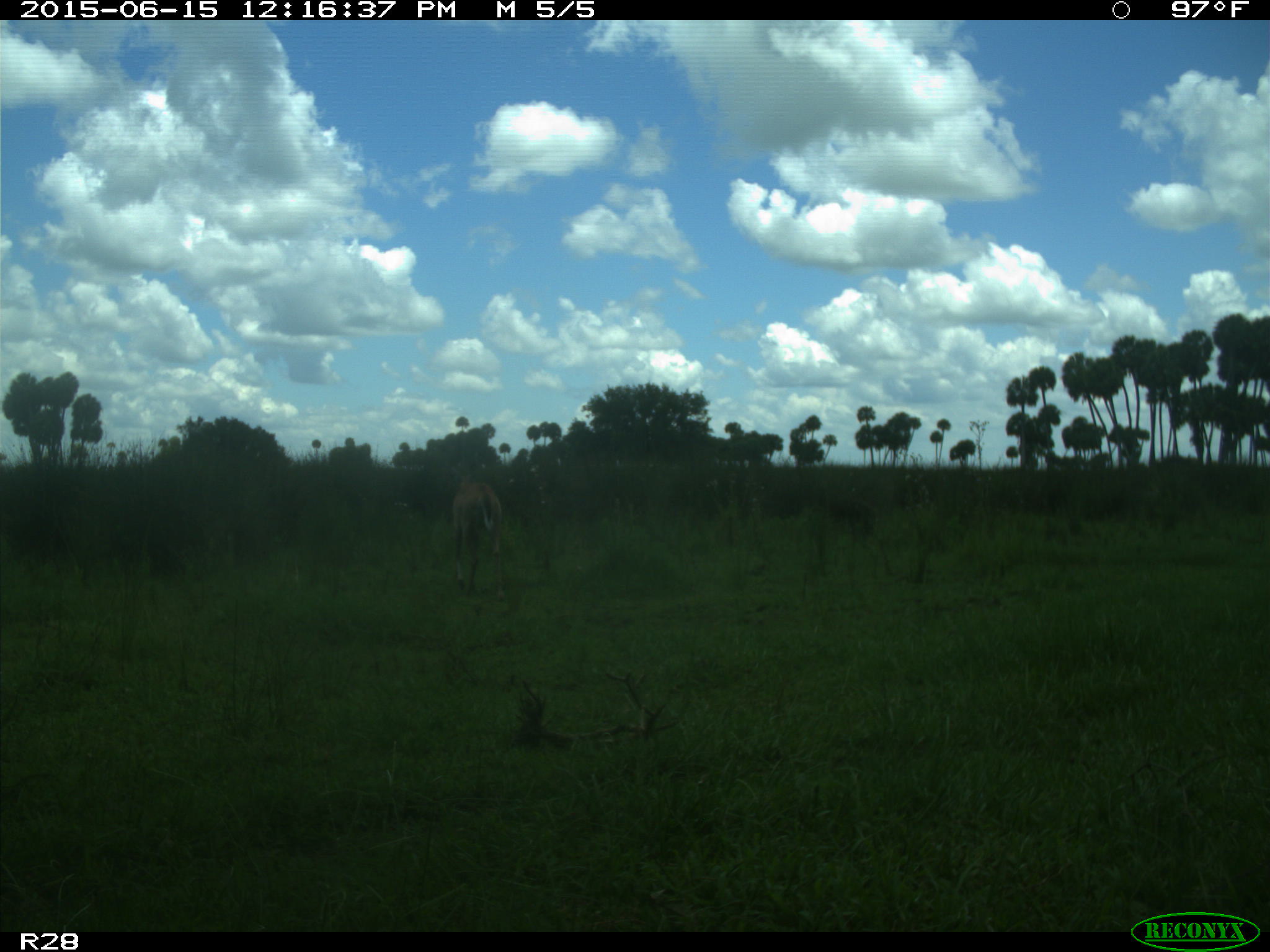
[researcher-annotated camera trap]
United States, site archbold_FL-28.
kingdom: Animalia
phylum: Chordata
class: Mammalia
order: Artiodactyla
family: Cervidae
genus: Odocoileus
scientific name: Odocoileus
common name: deer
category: unidentified deer